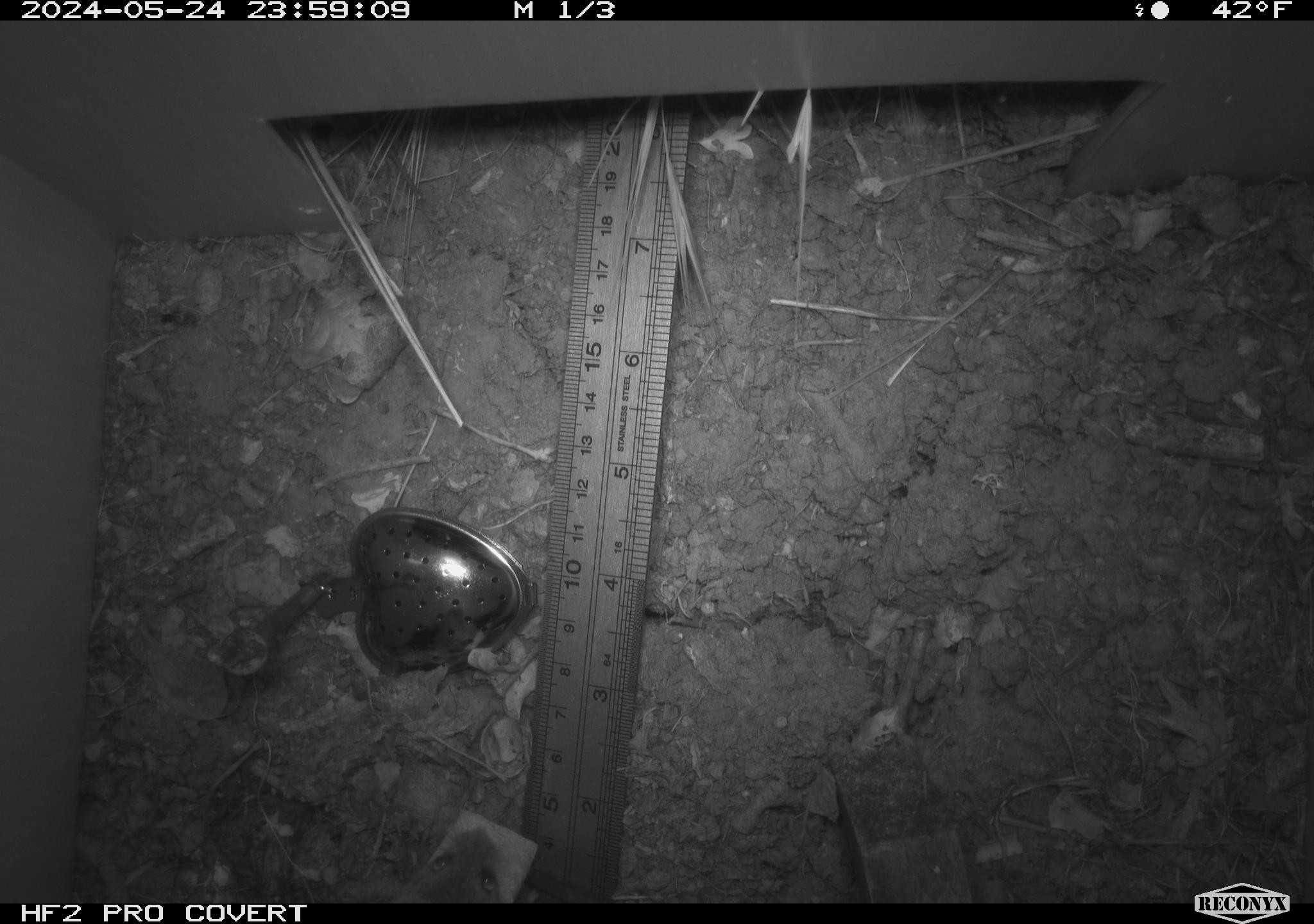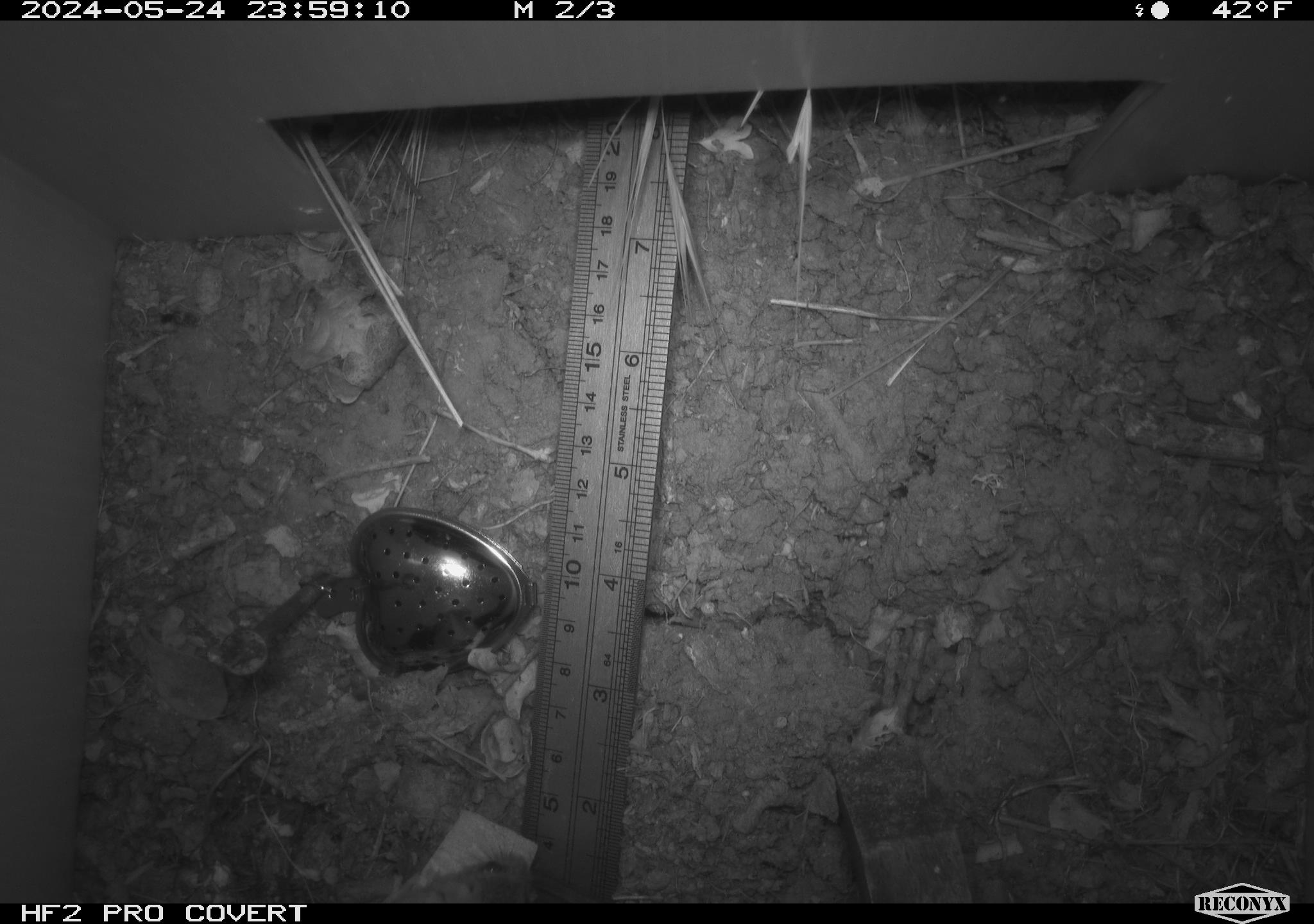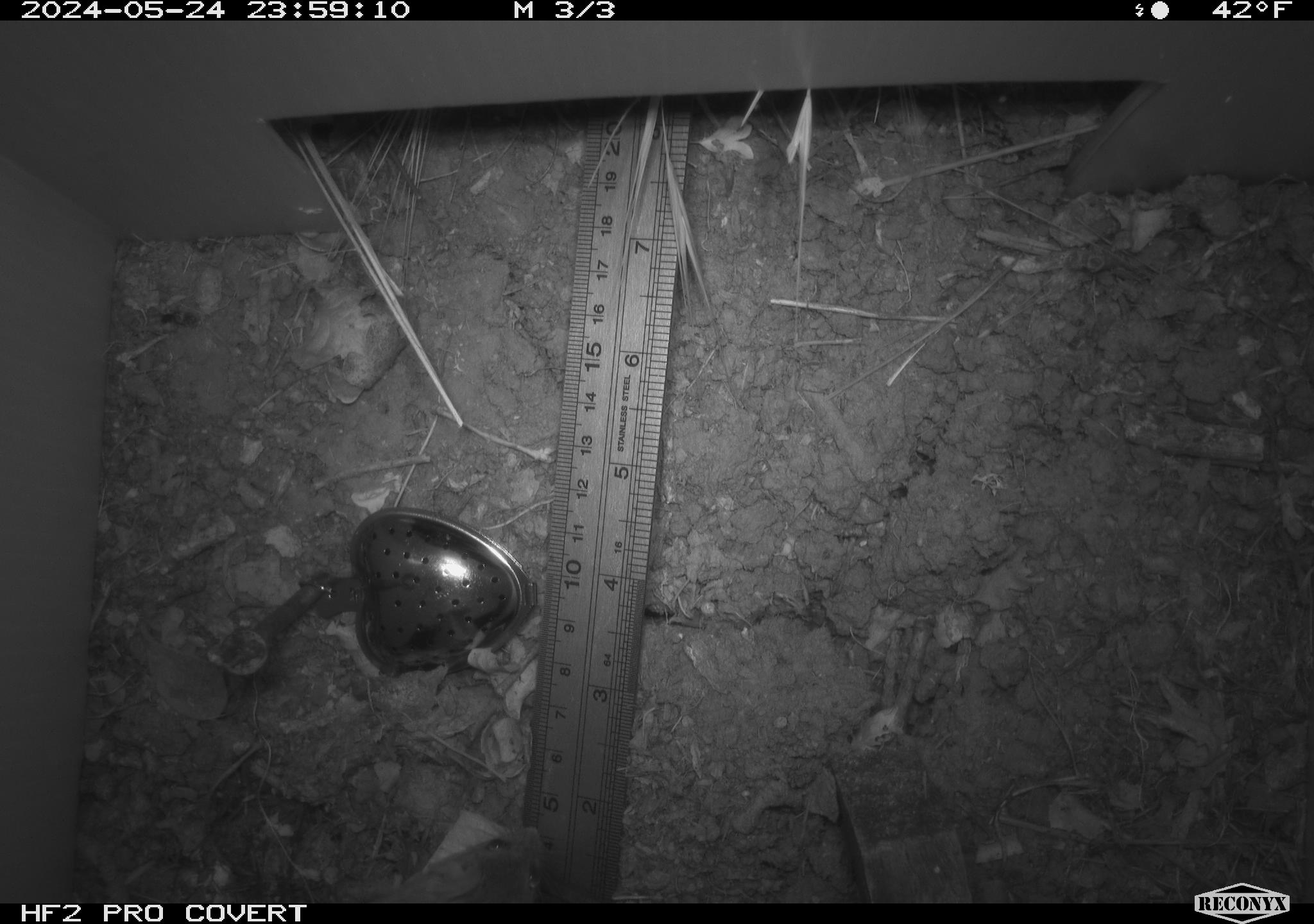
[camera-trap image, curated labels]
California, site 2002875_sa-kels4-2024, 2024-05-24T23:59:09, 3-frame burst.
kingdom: Animalia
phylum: Chordata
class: Mammalia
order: Rodentia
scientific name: Rodentia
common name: rodent